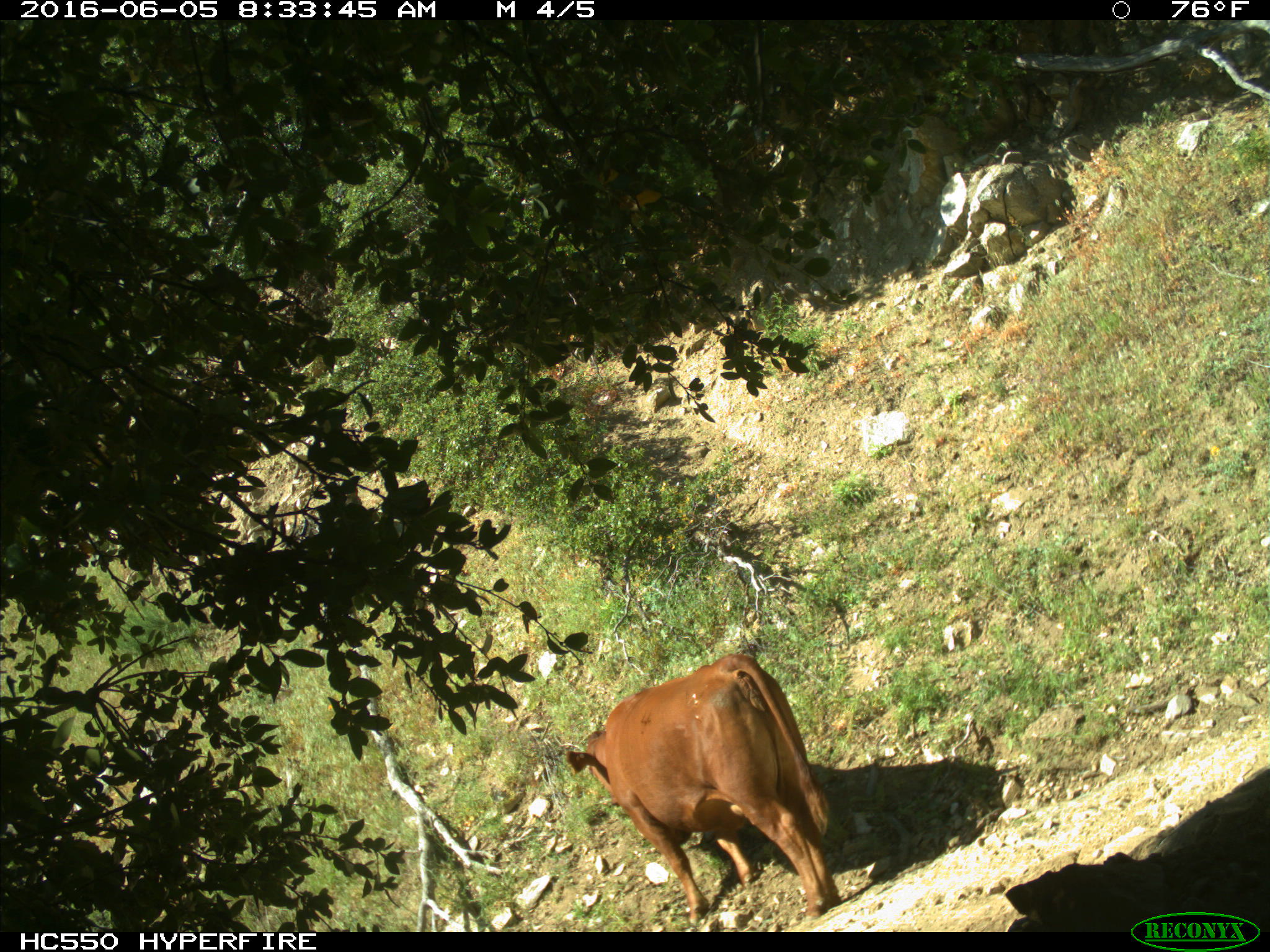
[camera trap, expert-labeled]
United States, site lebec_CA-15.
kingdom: Animalia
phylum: Chordata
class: Mammalia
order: Artiodactyla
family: Bovidae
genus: Bos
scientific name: Bos taurus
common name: domestic cow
Bos taurus (domestic cow).